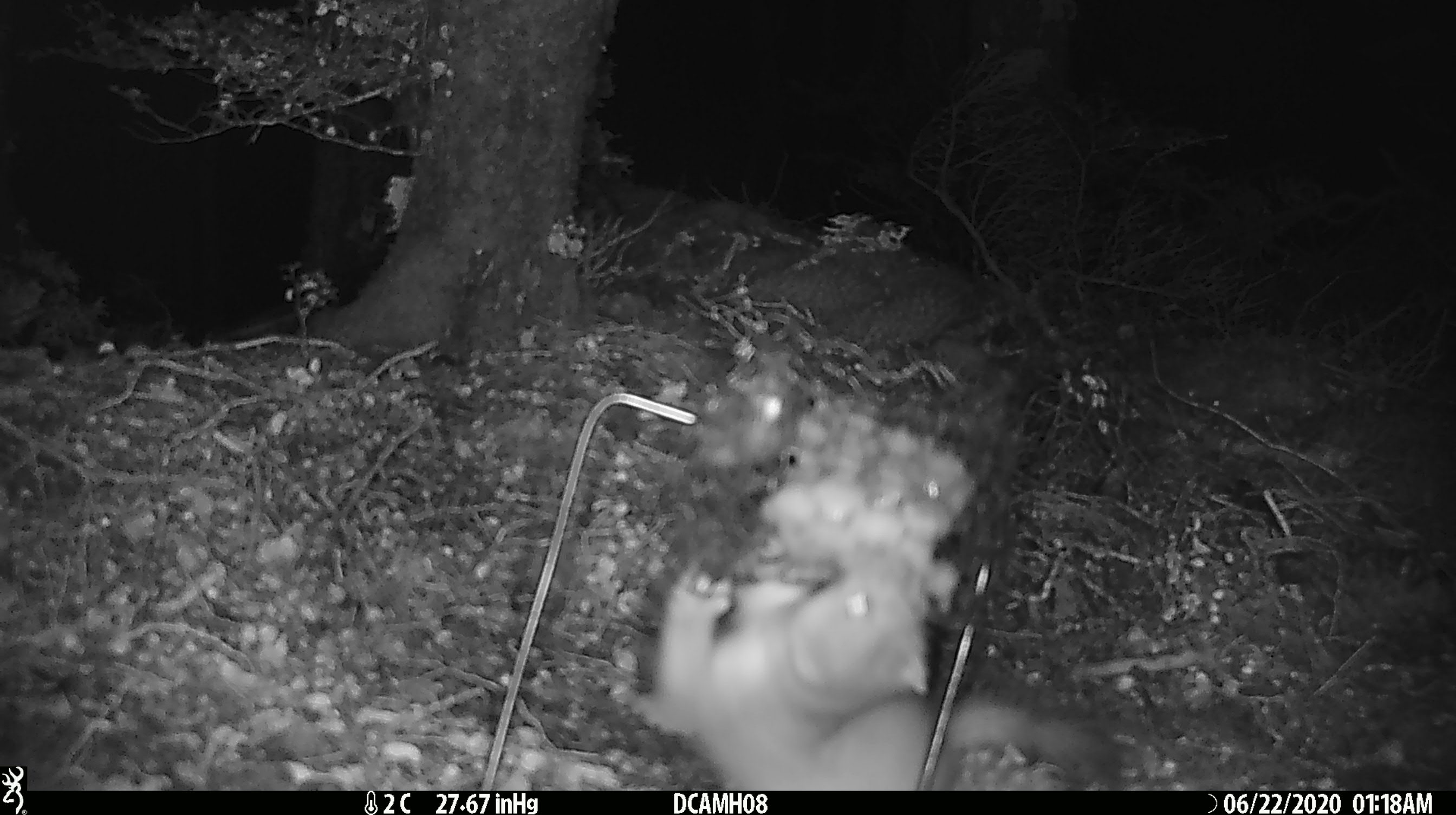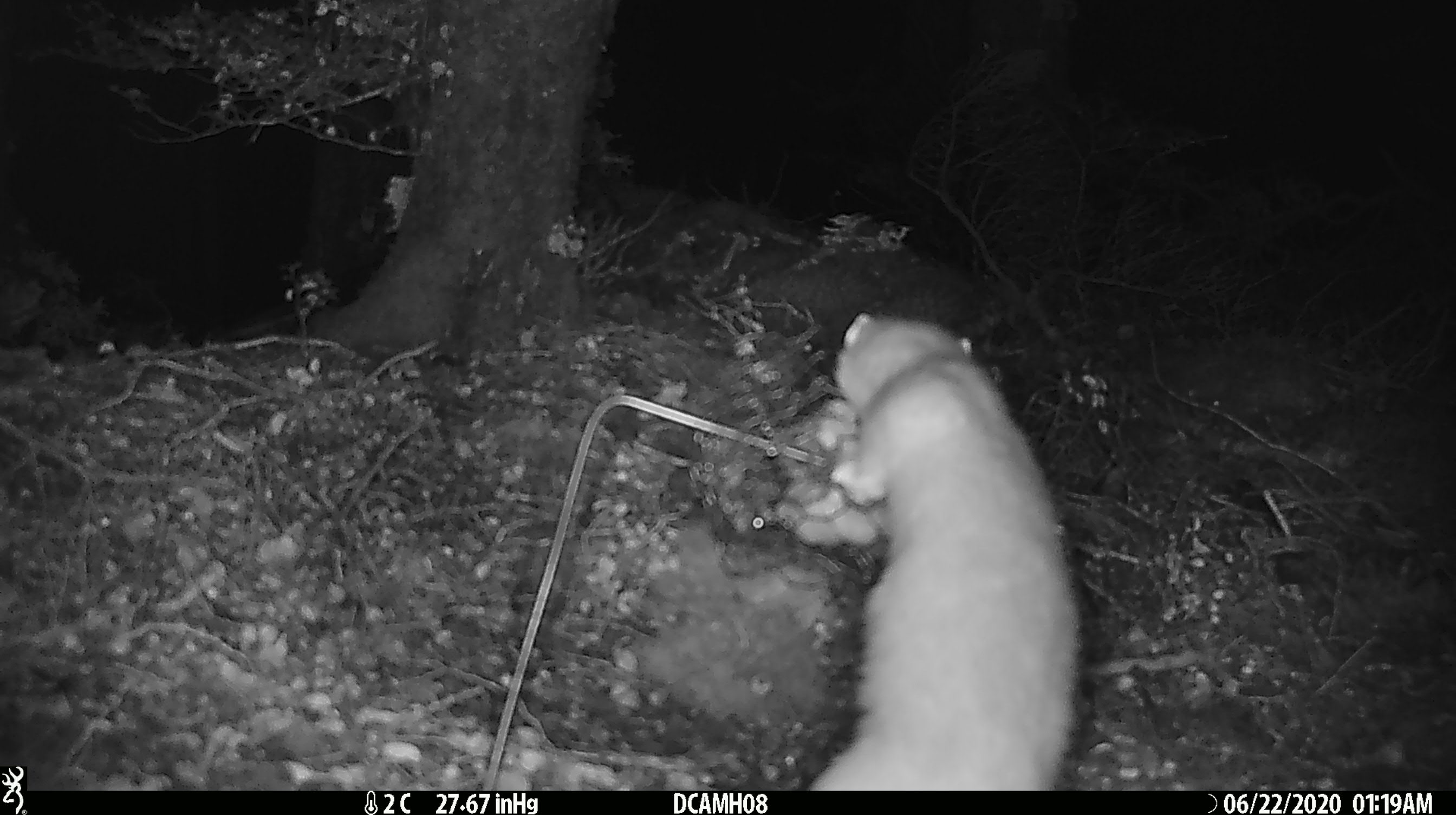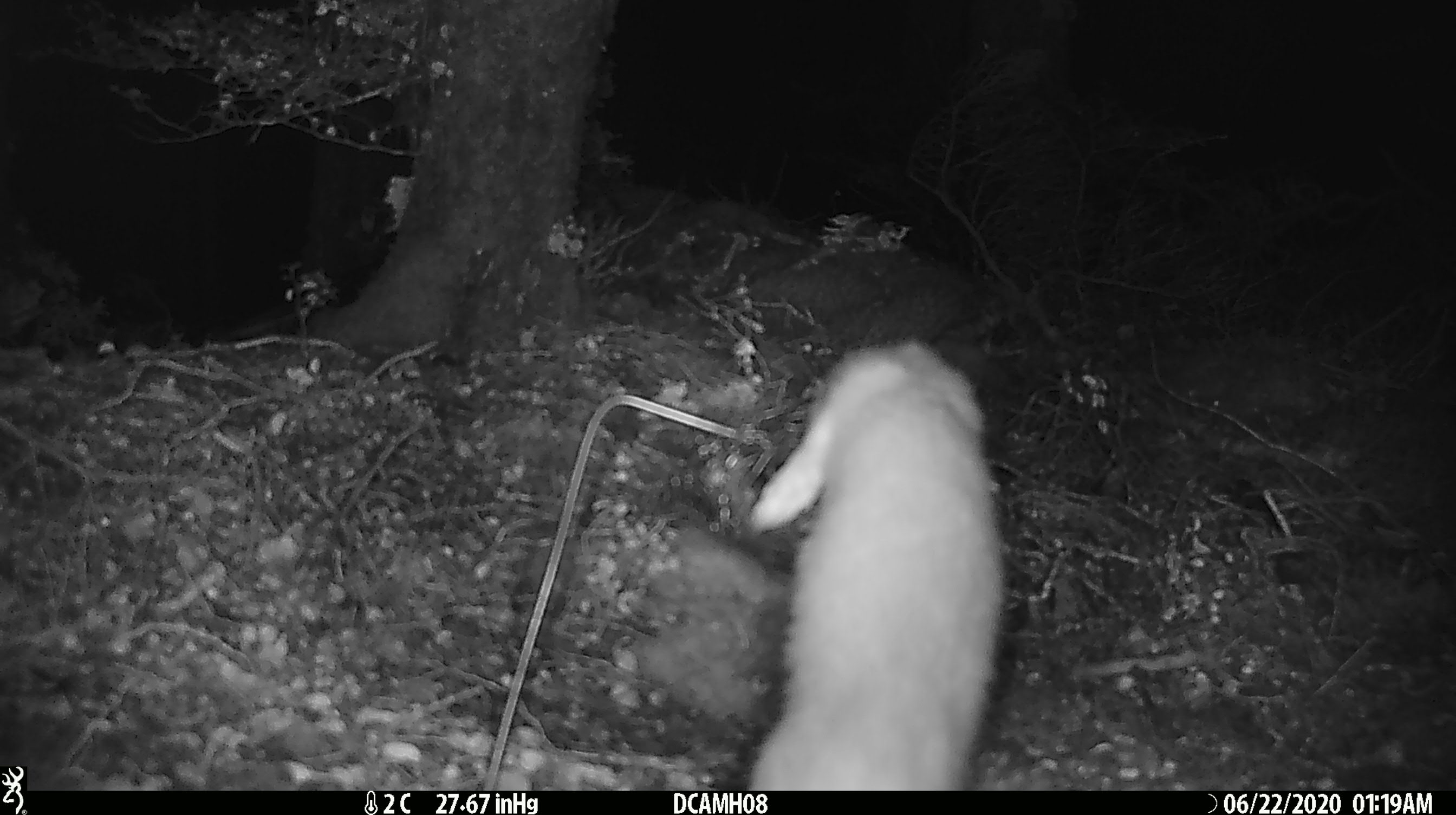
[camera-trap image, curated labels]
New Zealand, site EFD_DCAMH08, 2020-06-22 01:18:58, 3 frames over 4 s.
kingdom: Animalia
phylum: Chordata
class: Mammalia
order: Carnivora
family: Mustelidae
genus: Mustela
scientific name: Mustela erminea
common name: stoat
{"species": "stoat (Mustela erminea)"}